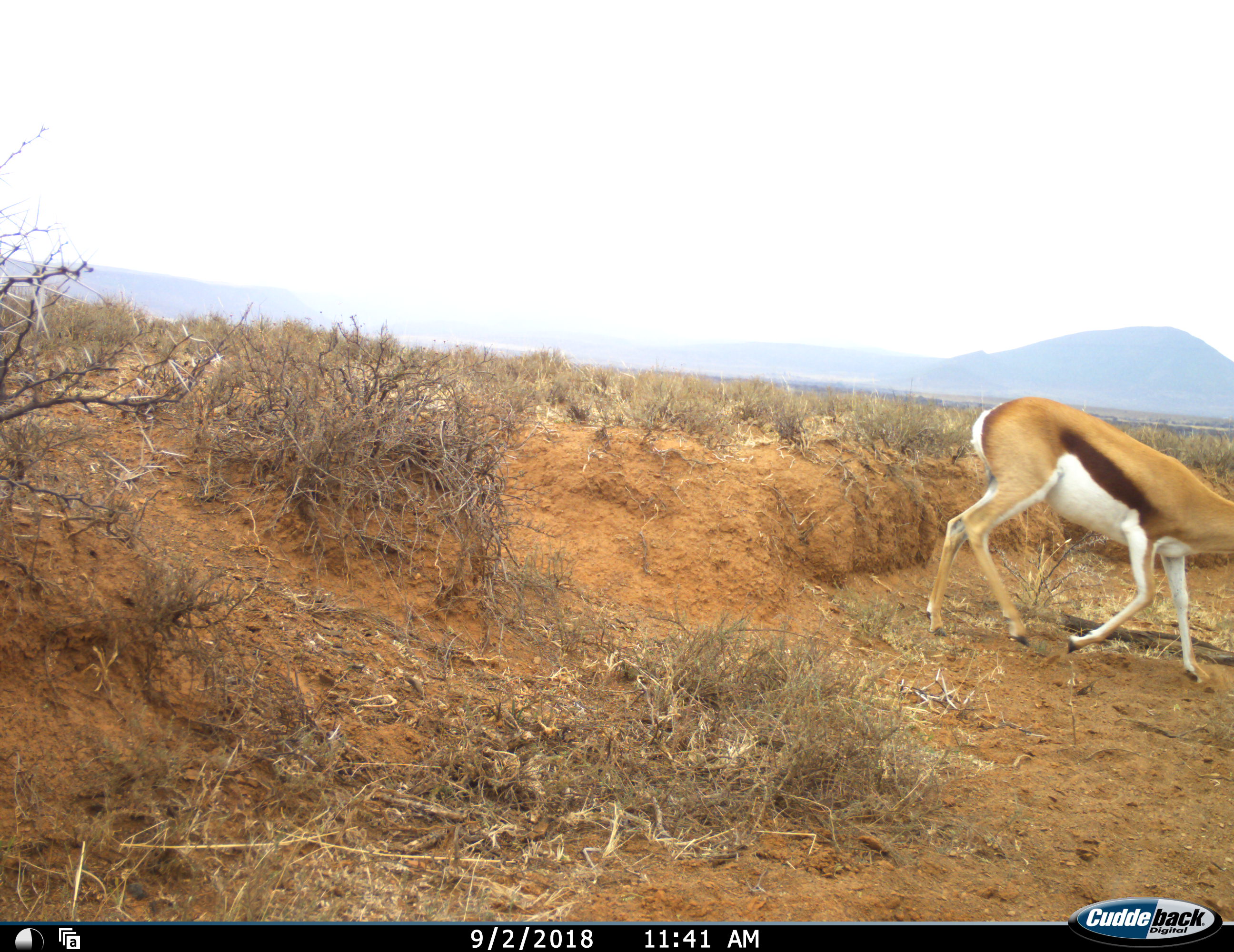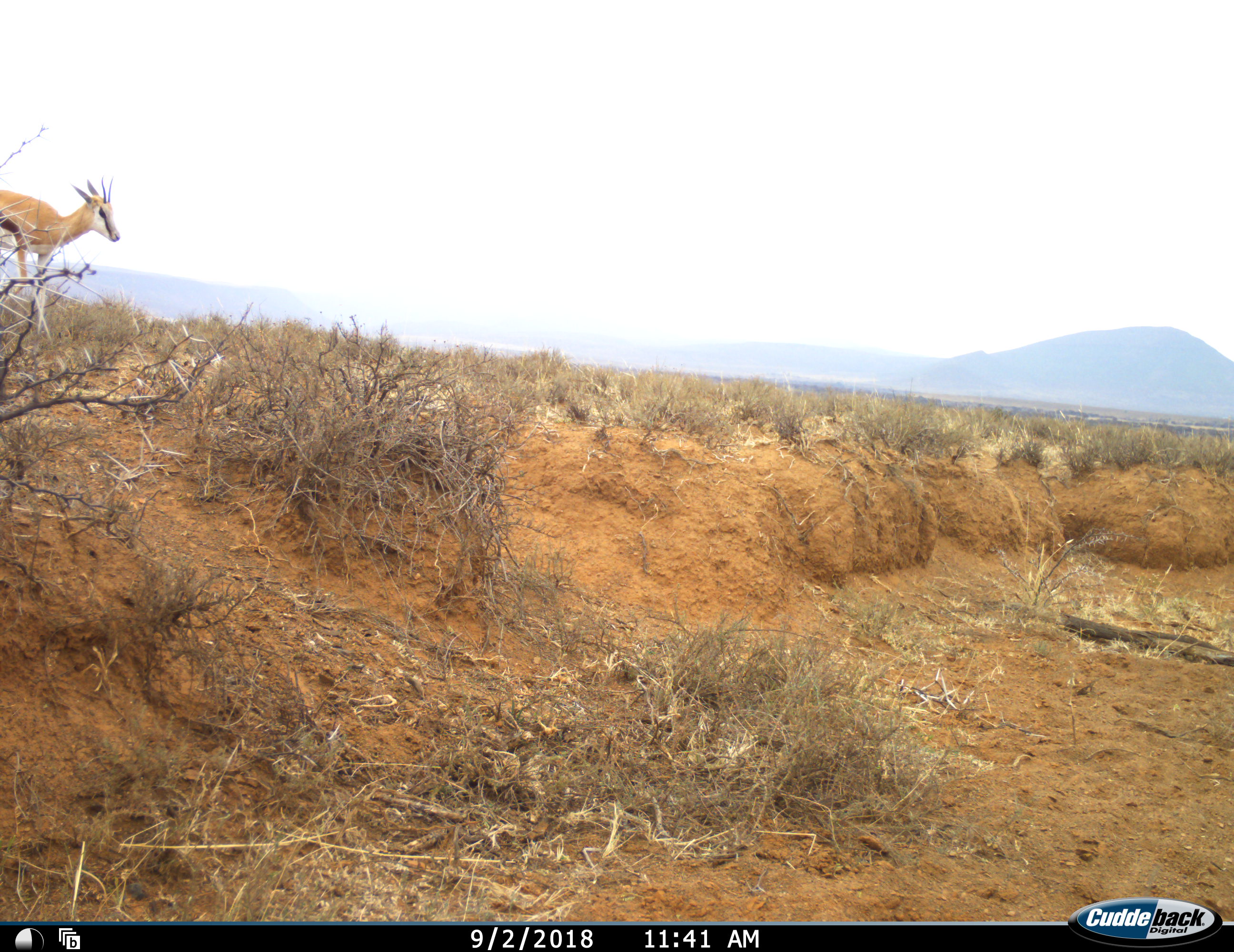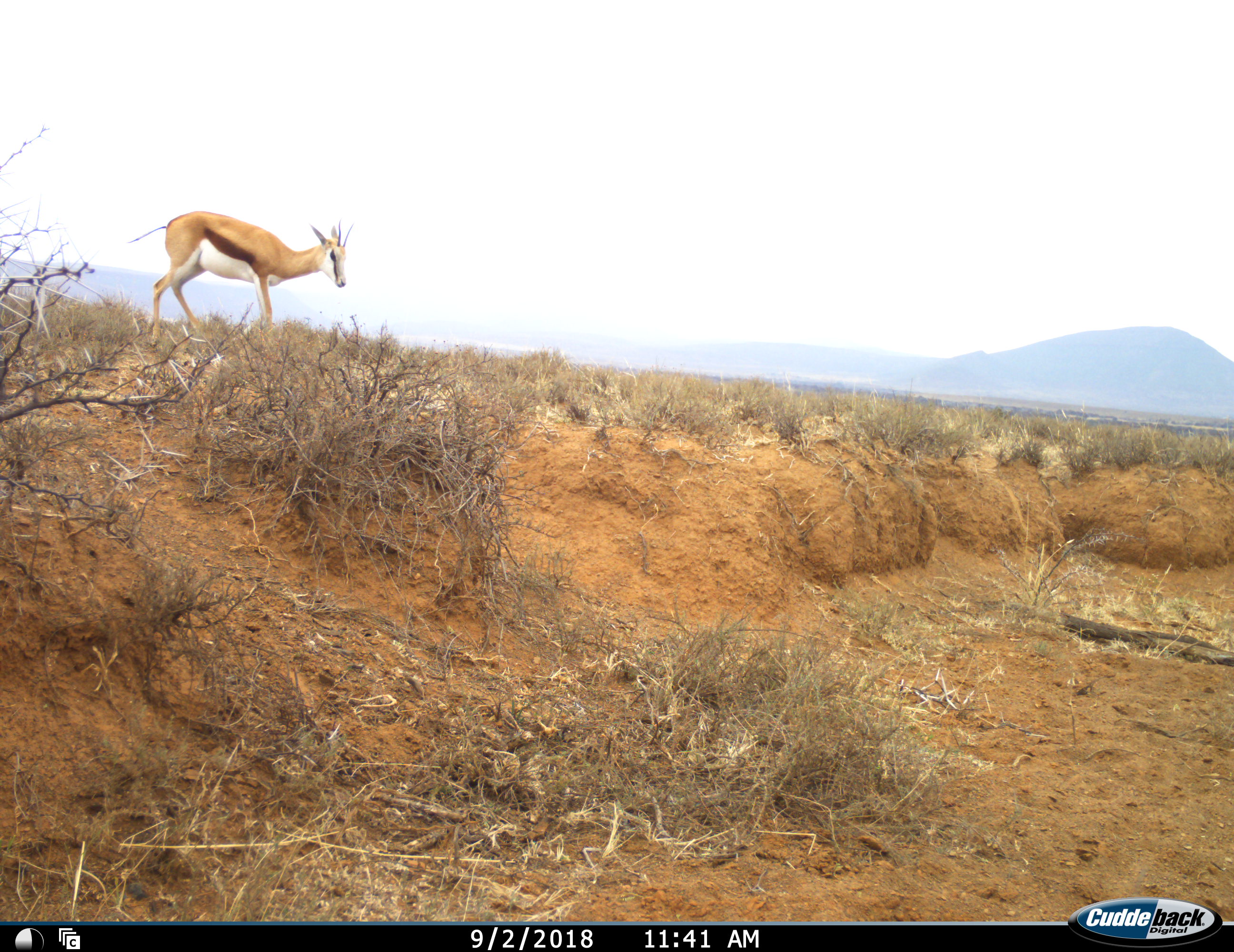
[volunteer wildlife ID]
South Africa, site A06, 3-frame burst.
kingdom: Animalia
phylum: Chordata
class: Mammalia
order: Artiodactyla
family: Bovidae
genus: Antidorcas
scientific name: Antidorcas marsupialis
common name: springbok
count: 2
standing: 11%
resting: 0%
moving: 100%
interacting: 0%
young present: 0%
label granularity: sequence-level